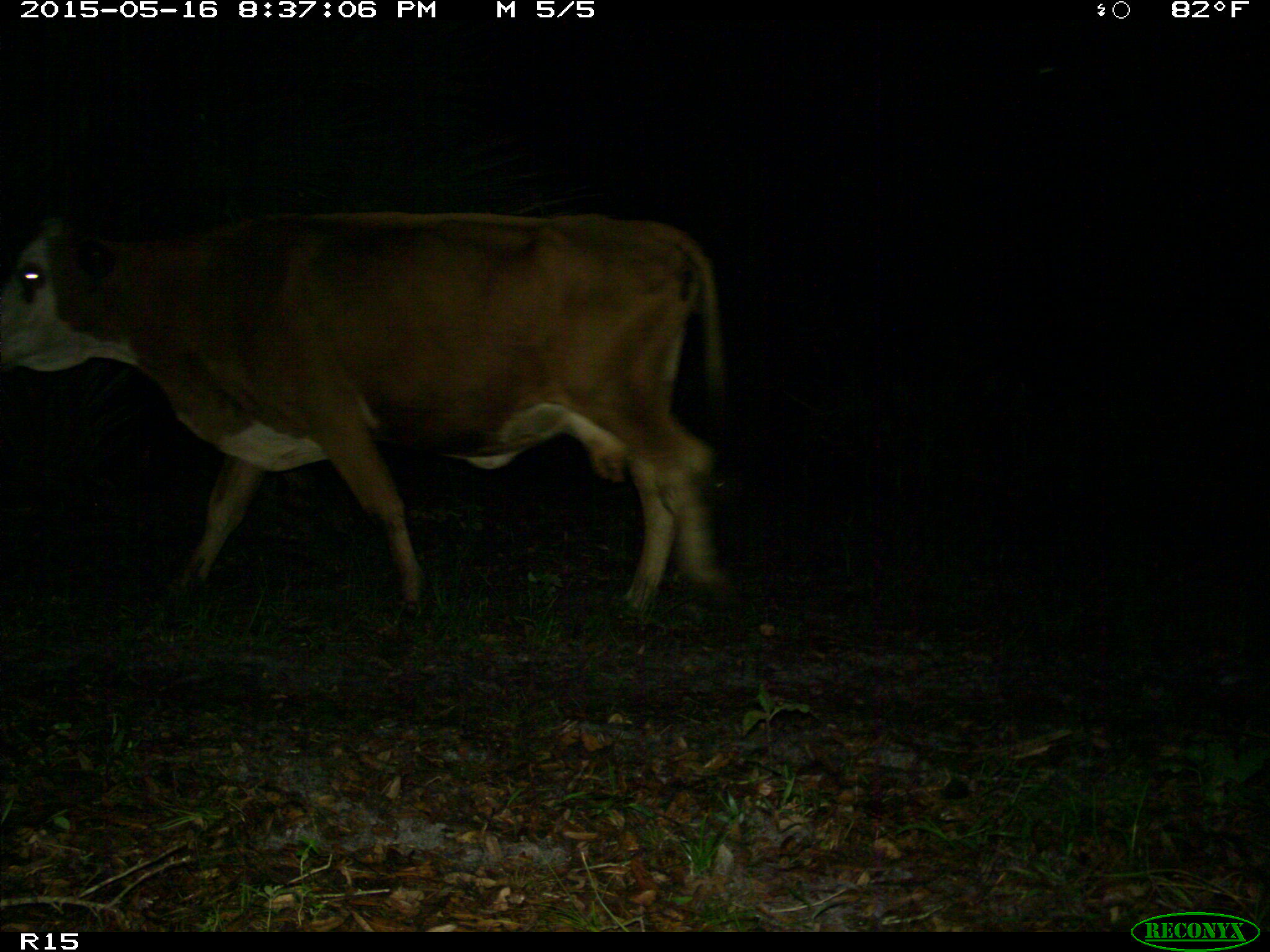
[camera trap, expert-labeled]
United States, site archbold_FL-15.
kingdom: Animalia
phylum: Chordata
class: Mammalia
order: Artiodactyla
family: Bovidae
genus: Bos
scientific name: Bos taurus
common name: domestic cow